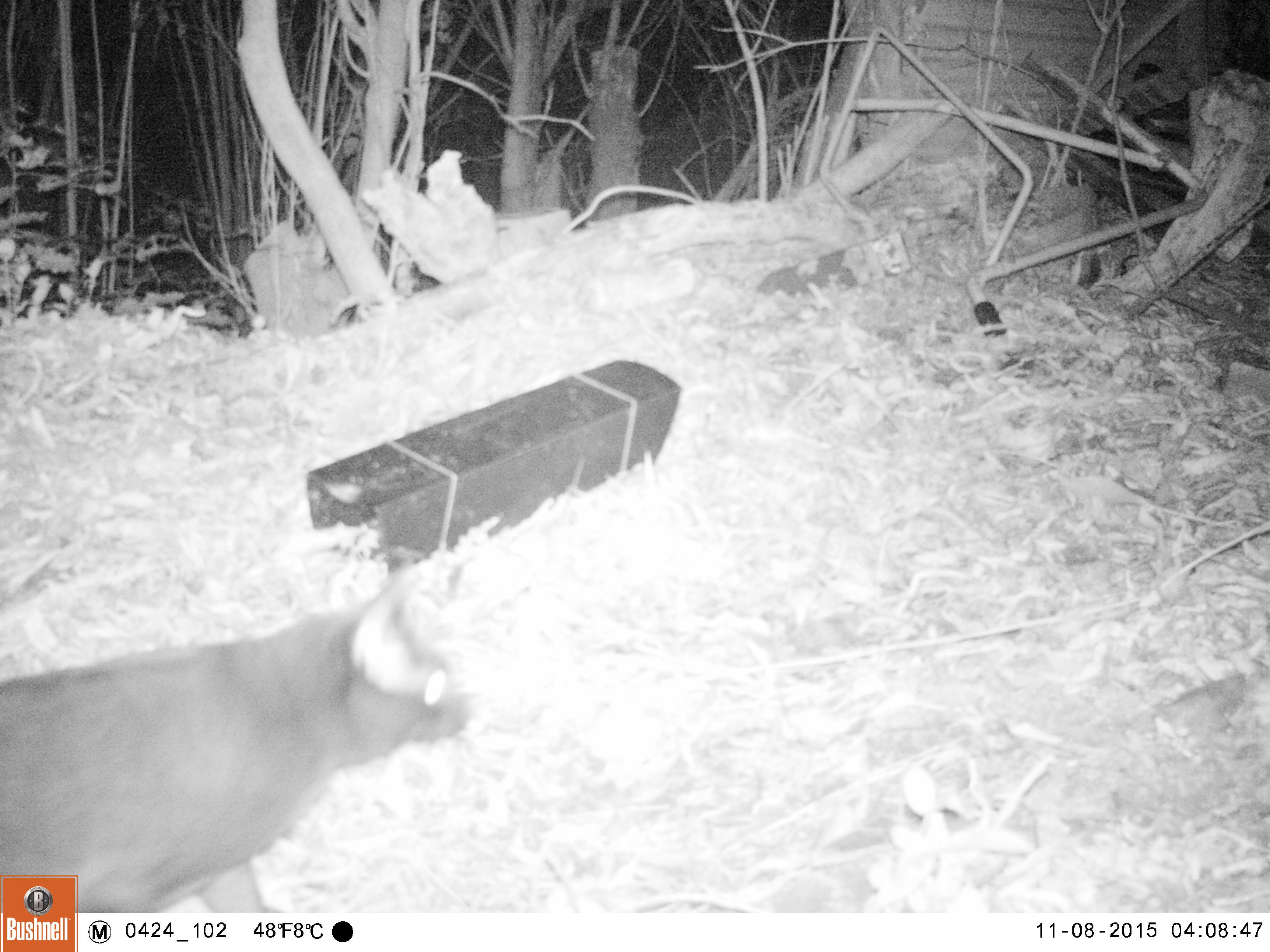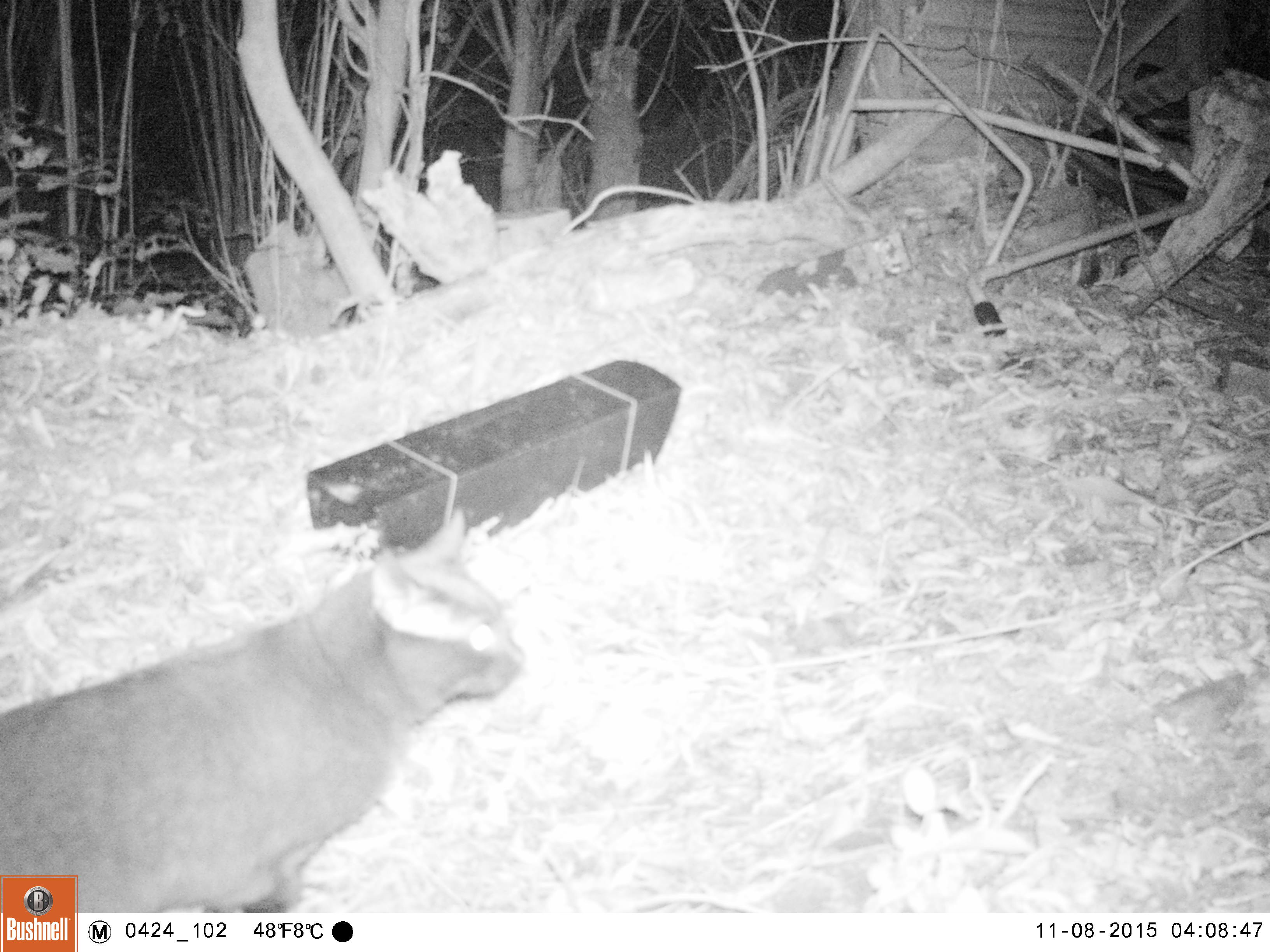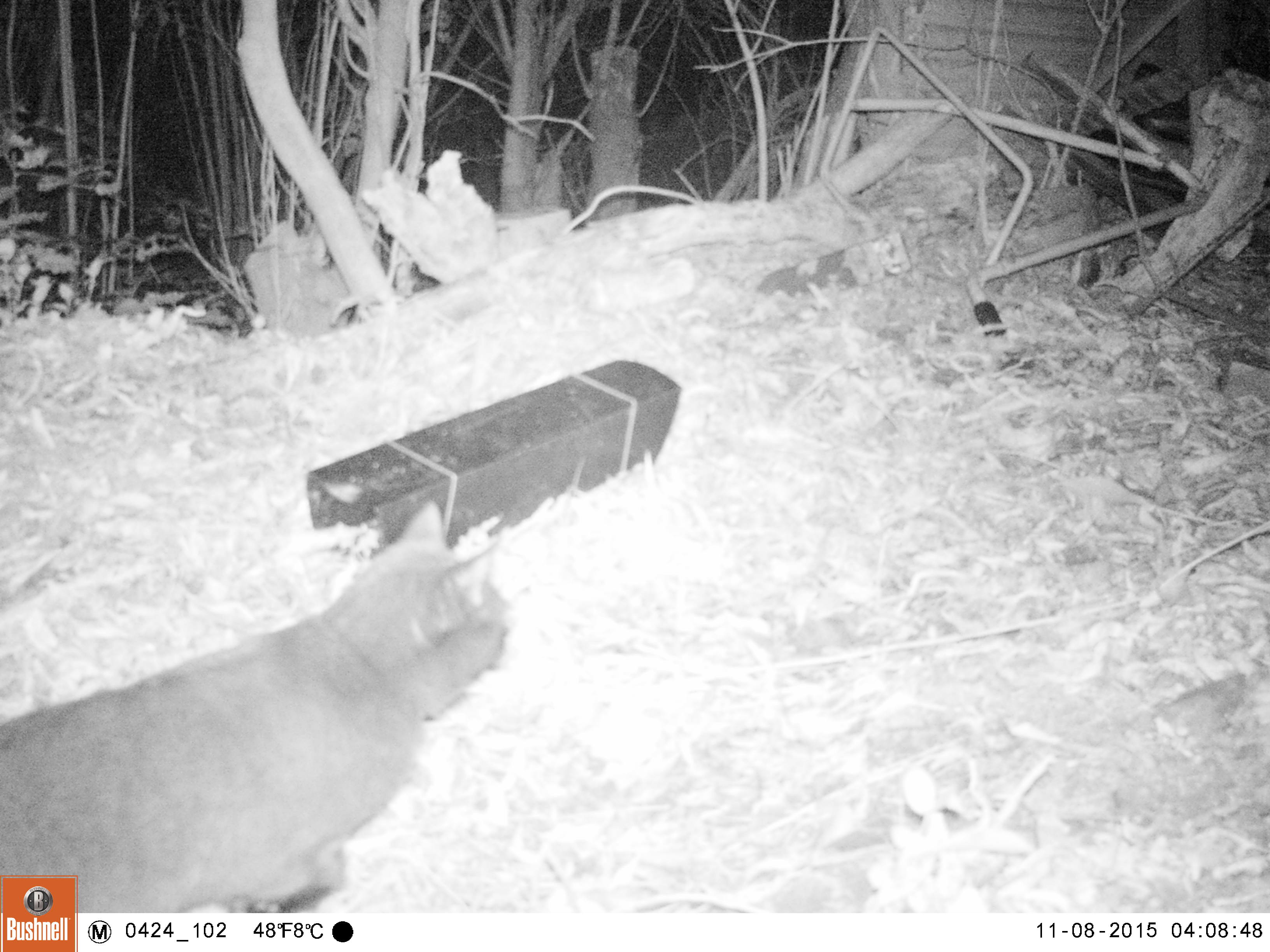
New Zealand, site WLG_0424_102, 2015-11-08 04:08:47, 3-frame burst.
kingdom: Animalia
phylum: Chordata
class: Mammalia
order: Carnivora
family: Felidae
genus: Felis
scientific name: Felis catus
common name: domestic cat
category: cat